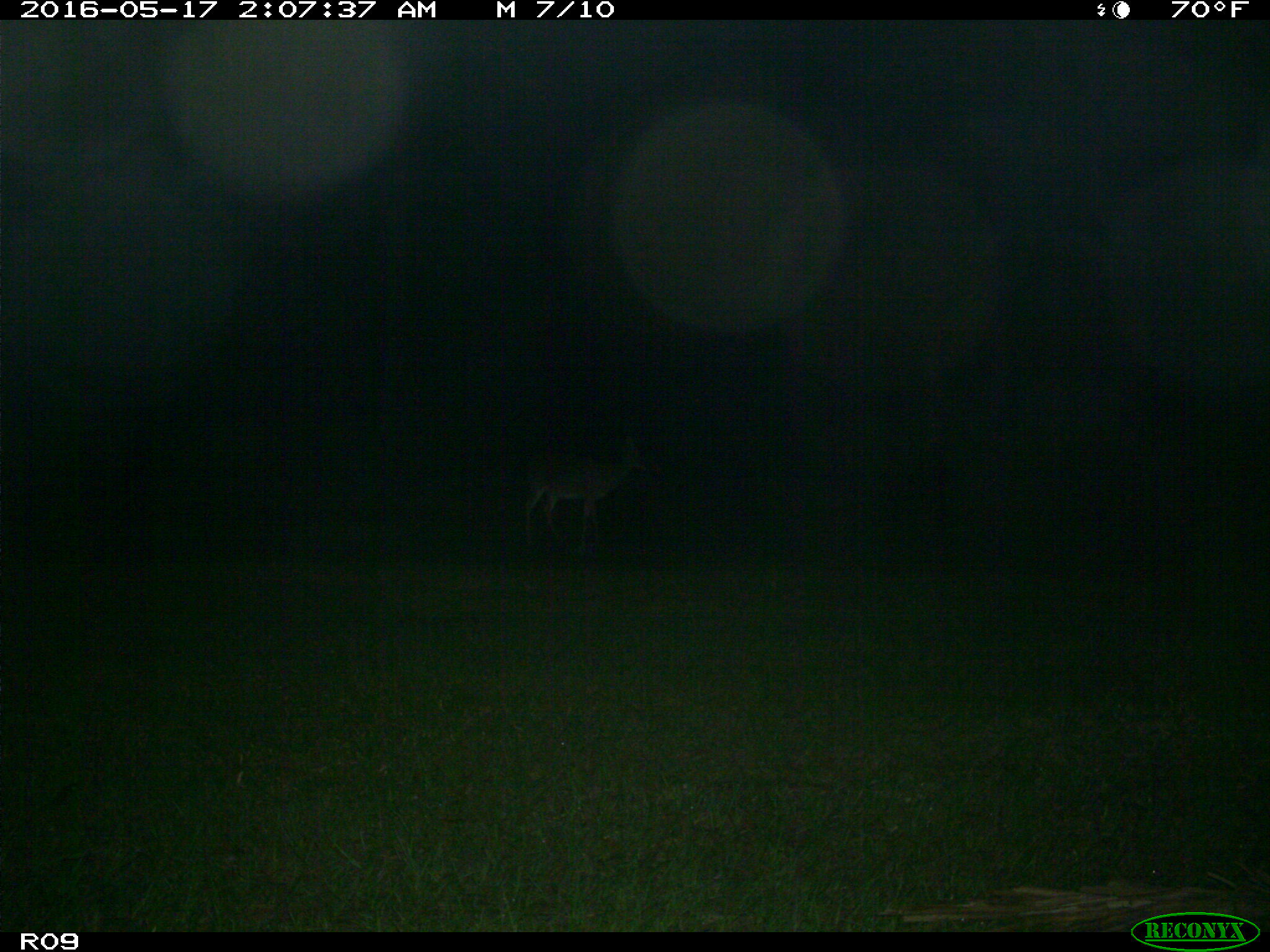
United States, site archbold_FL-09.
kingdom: Animalia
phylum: Chordata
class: Mammalia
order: Artiodactyla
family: Cervidae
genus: Odocoileus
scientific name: Odocoileus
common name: deer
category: unidentified deer